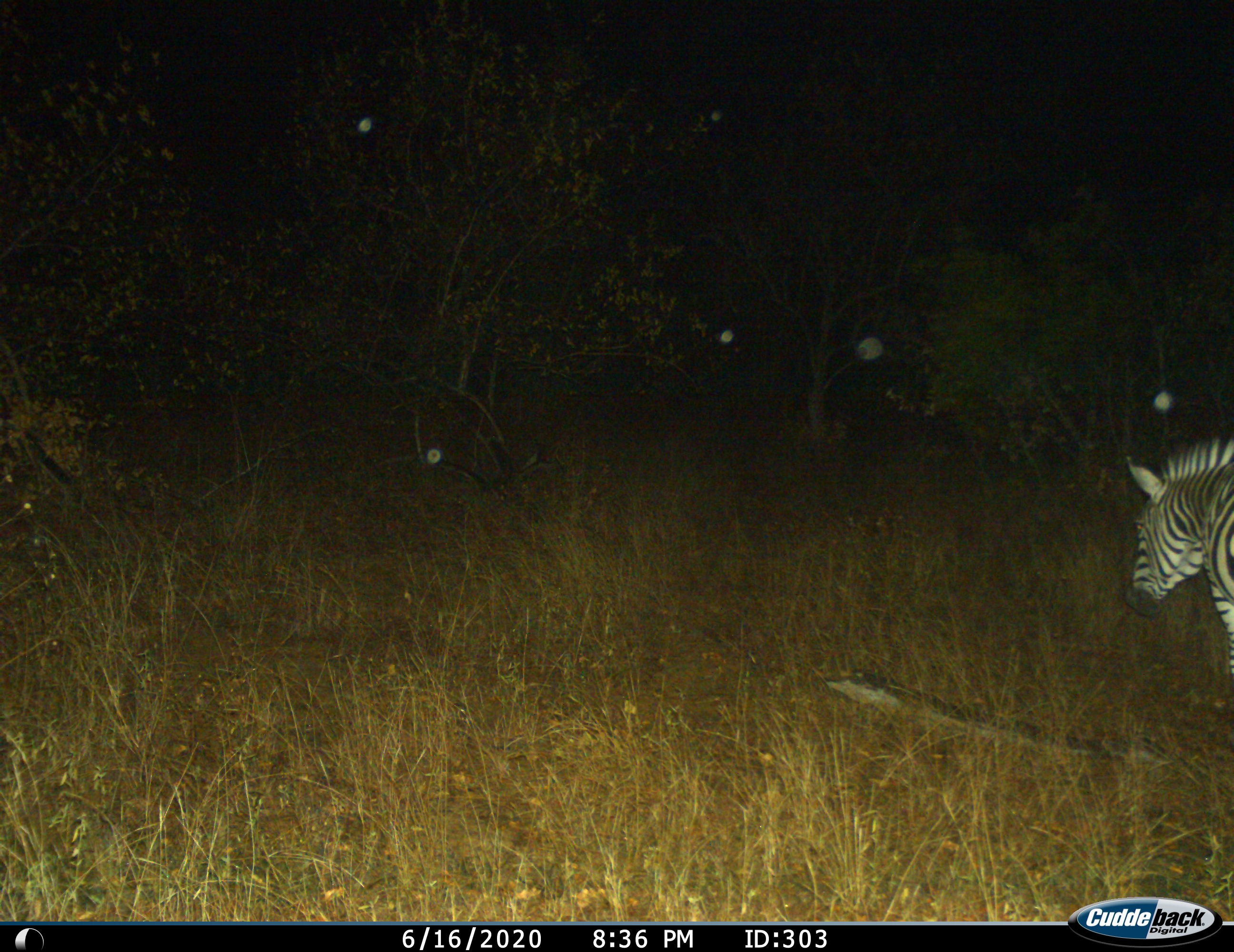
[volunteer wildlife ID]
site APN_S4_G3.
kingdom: Animalia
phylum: Chordata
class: Mammalia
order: Perissodactyla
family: Equidae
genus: Equus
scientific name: Equus quagga burchellii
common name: burchell's zebra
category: zebraburchells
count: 1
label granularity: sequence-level